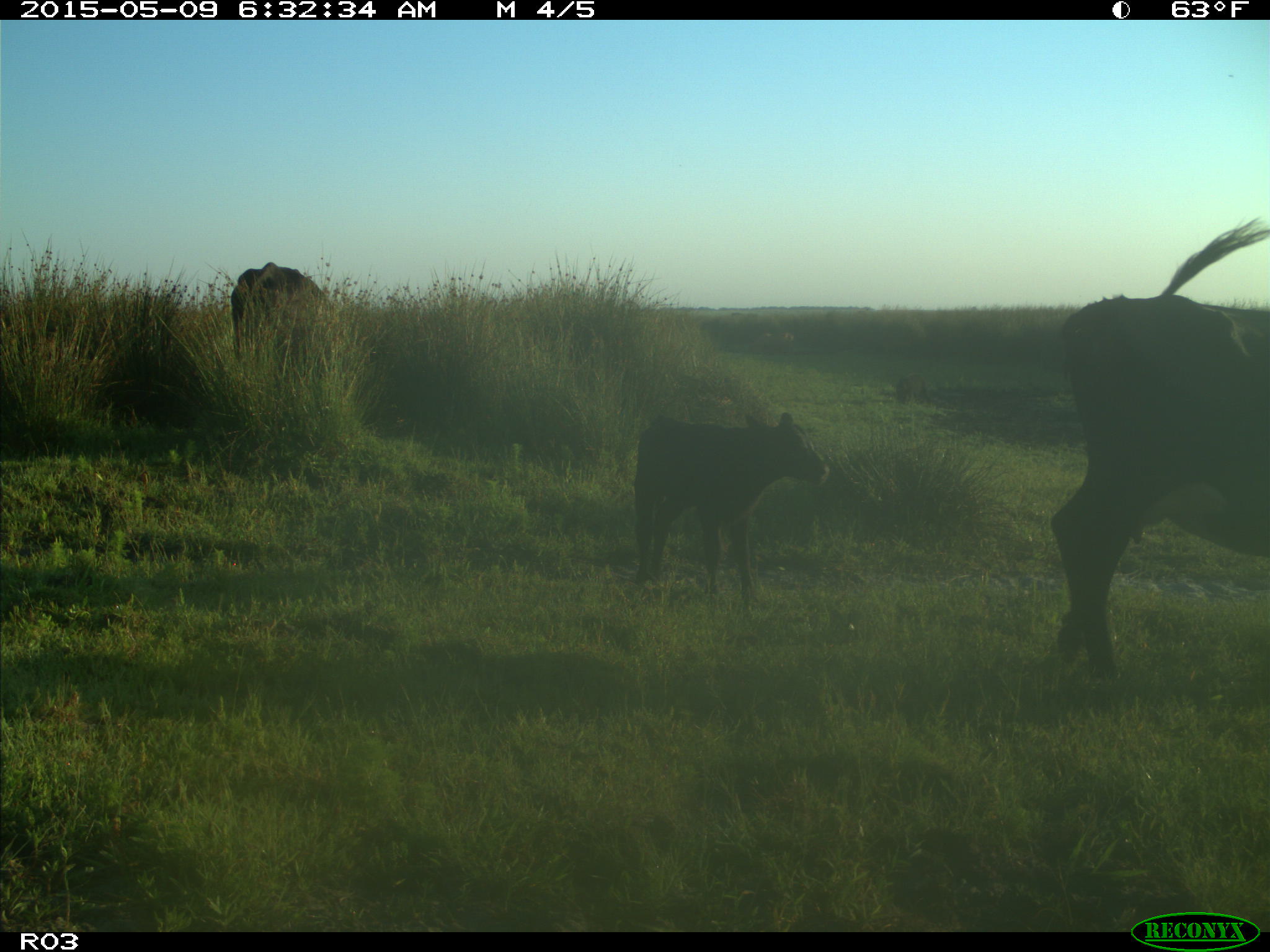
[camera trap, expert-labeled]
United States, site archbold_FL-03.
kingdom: Animalia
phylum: Chordata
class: Mammalia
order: Artiodactyla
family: Bovidae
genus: Bos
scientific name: Bos taurus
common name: domestic cow